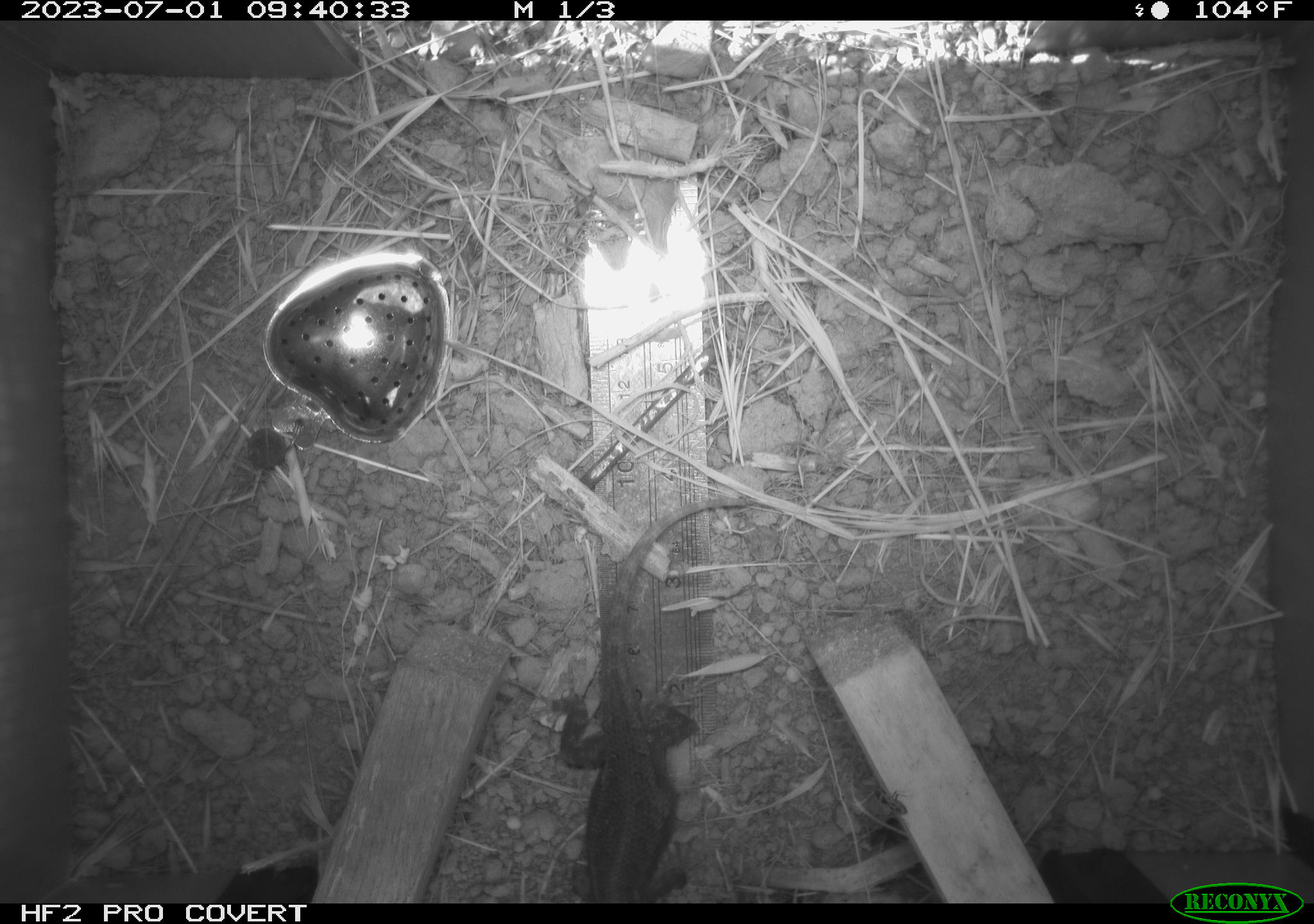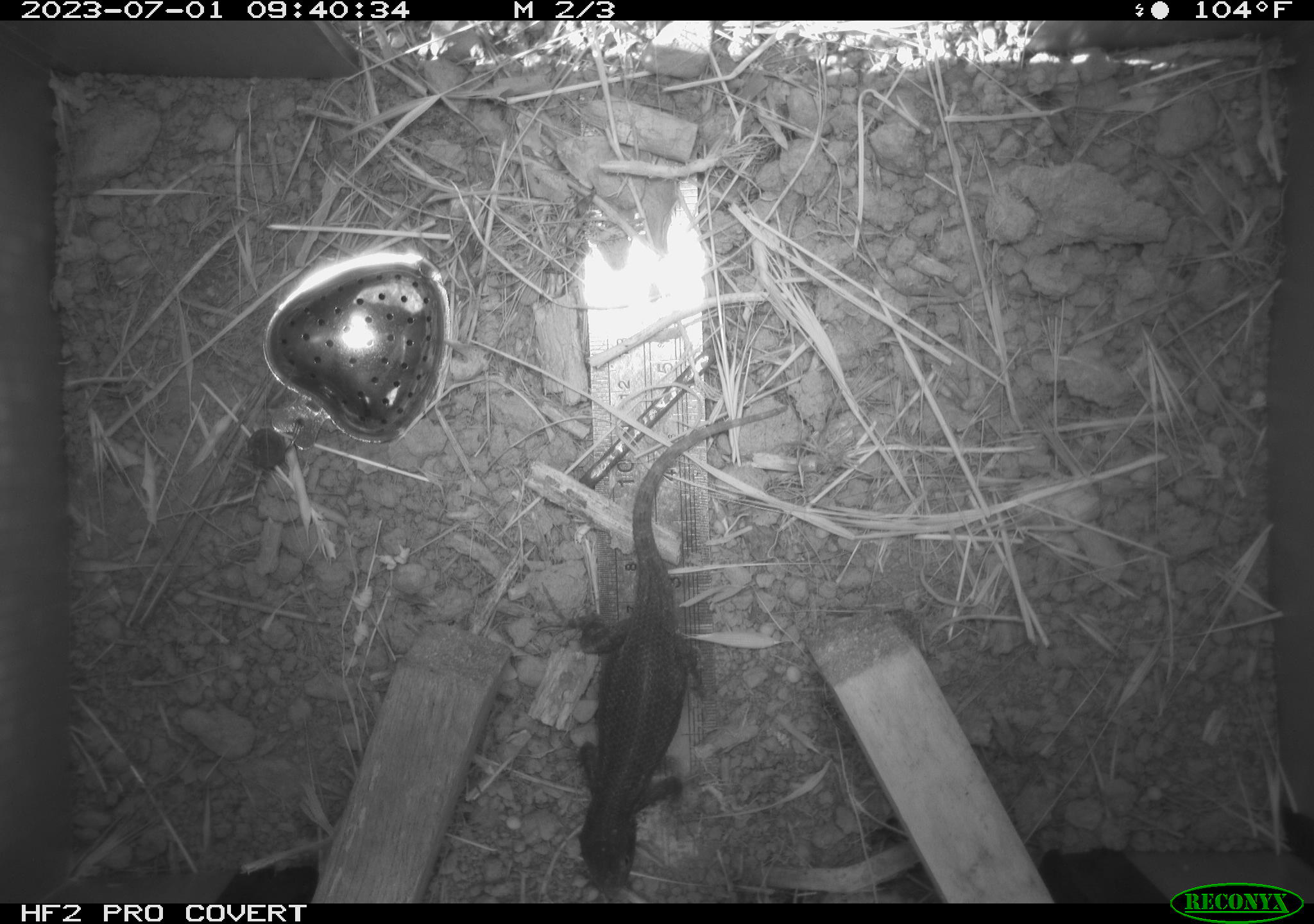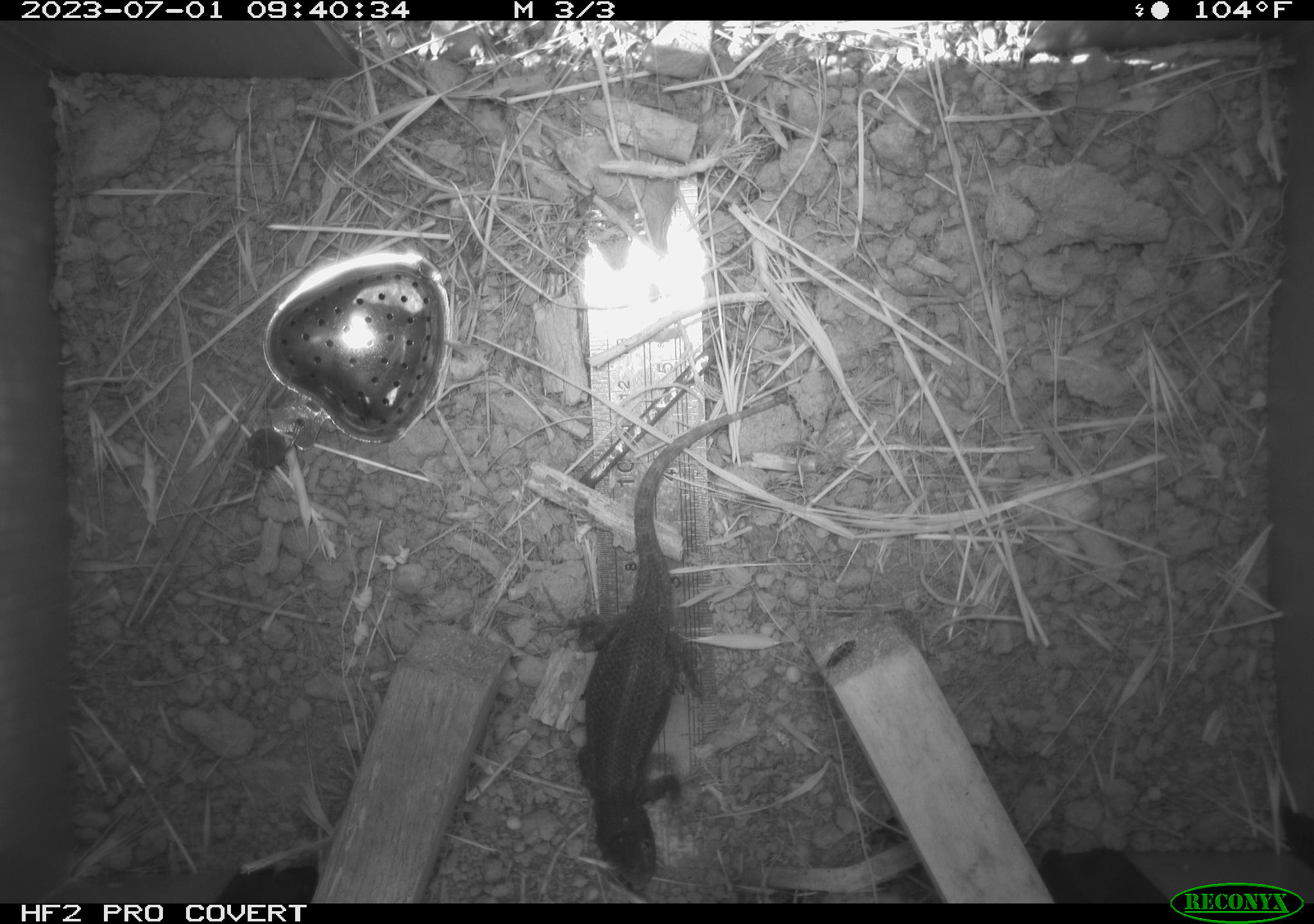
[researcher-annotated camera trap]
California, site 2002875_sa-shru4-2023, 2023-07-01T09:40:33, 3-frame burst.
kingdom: Animalia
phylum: Chordata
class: Reptilia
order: Squamata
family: Phrynosomatidae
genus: Sceloporus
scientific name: Sceloporus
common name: spiny lizards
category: sceloporus species